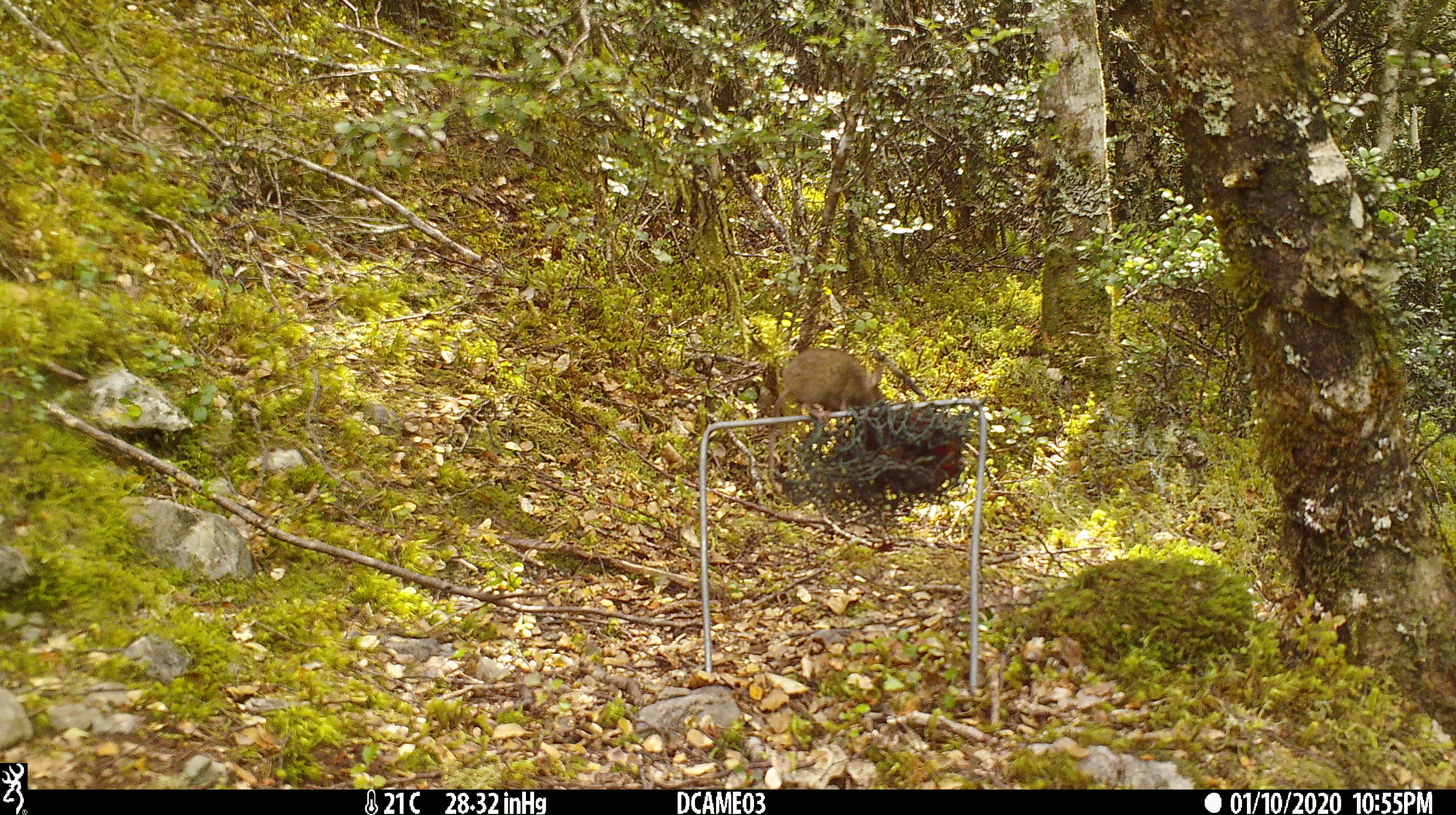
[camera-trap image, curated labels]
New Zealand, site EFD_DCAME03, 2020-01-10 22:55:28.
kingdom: Animalia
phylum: Chordata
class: Mammalia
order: Rodentia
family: Muridae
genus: Mus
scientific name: Mus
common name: mouse